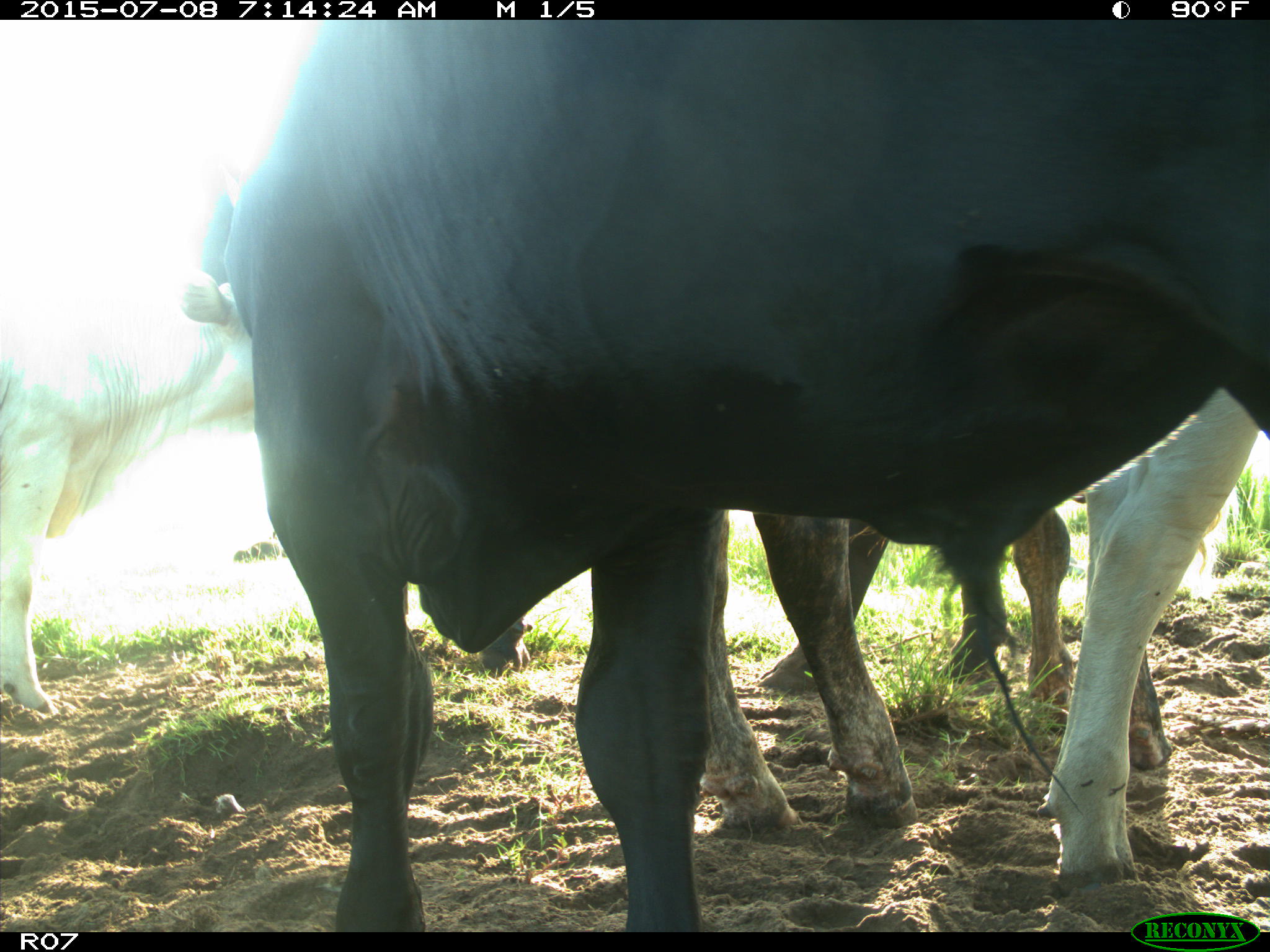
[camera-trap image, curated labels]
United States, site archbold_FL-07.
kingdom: Animalia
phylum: Chordata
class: Mammalia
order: Artiodactyla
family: Bovidae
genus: Bos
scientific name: Bos taurus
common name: domestic cow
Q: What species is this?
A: Bos taurus (domestic cow).